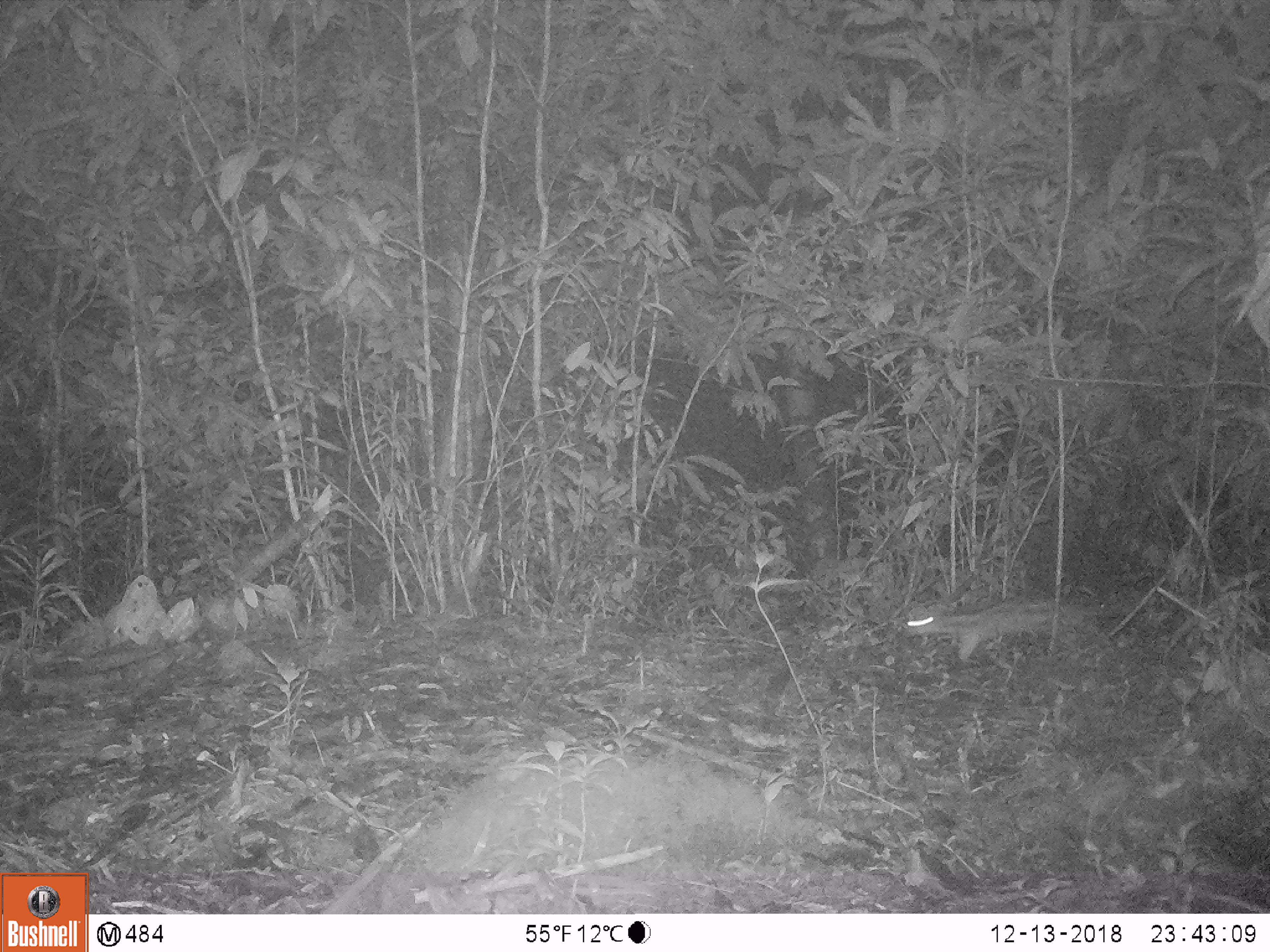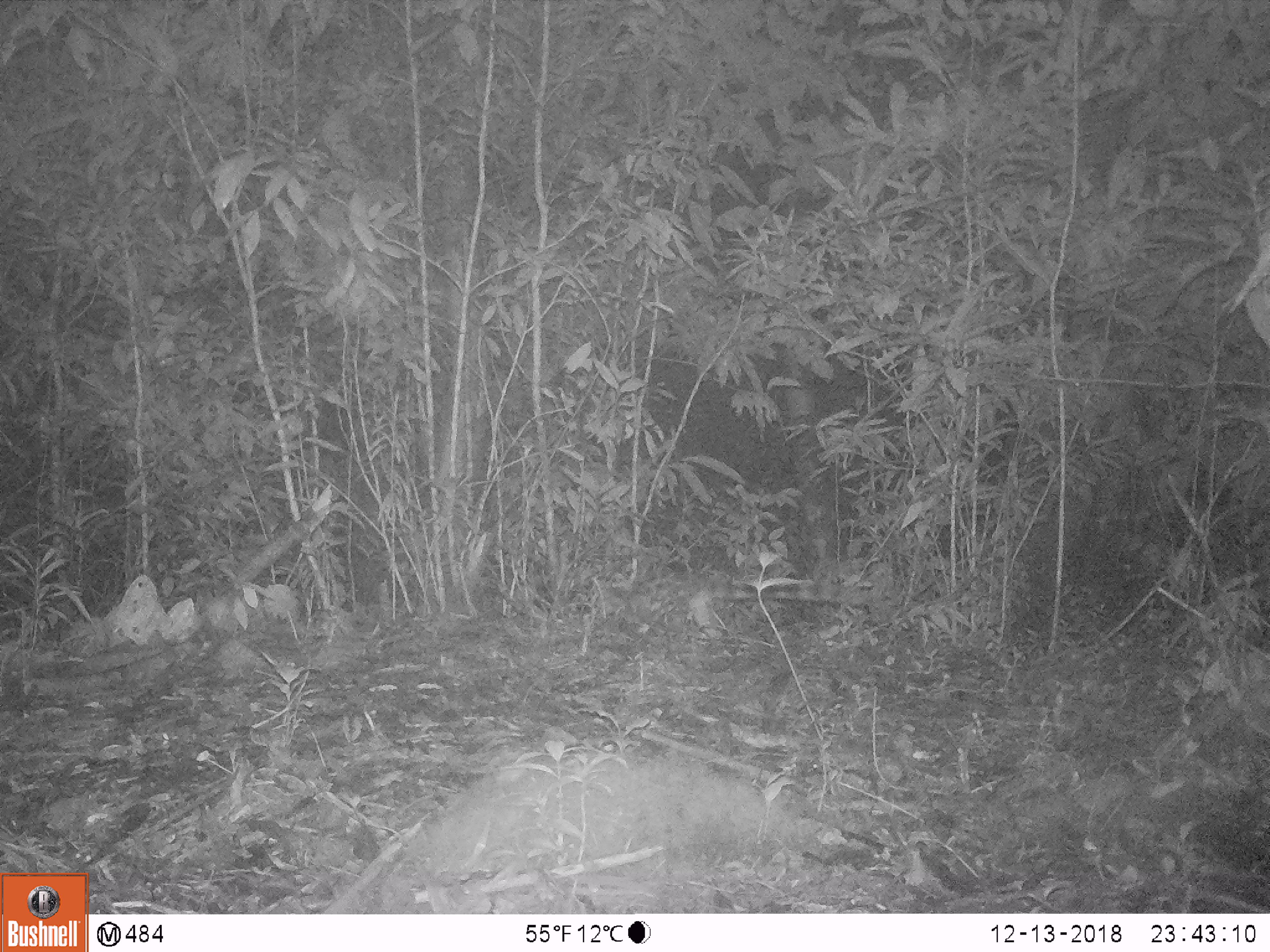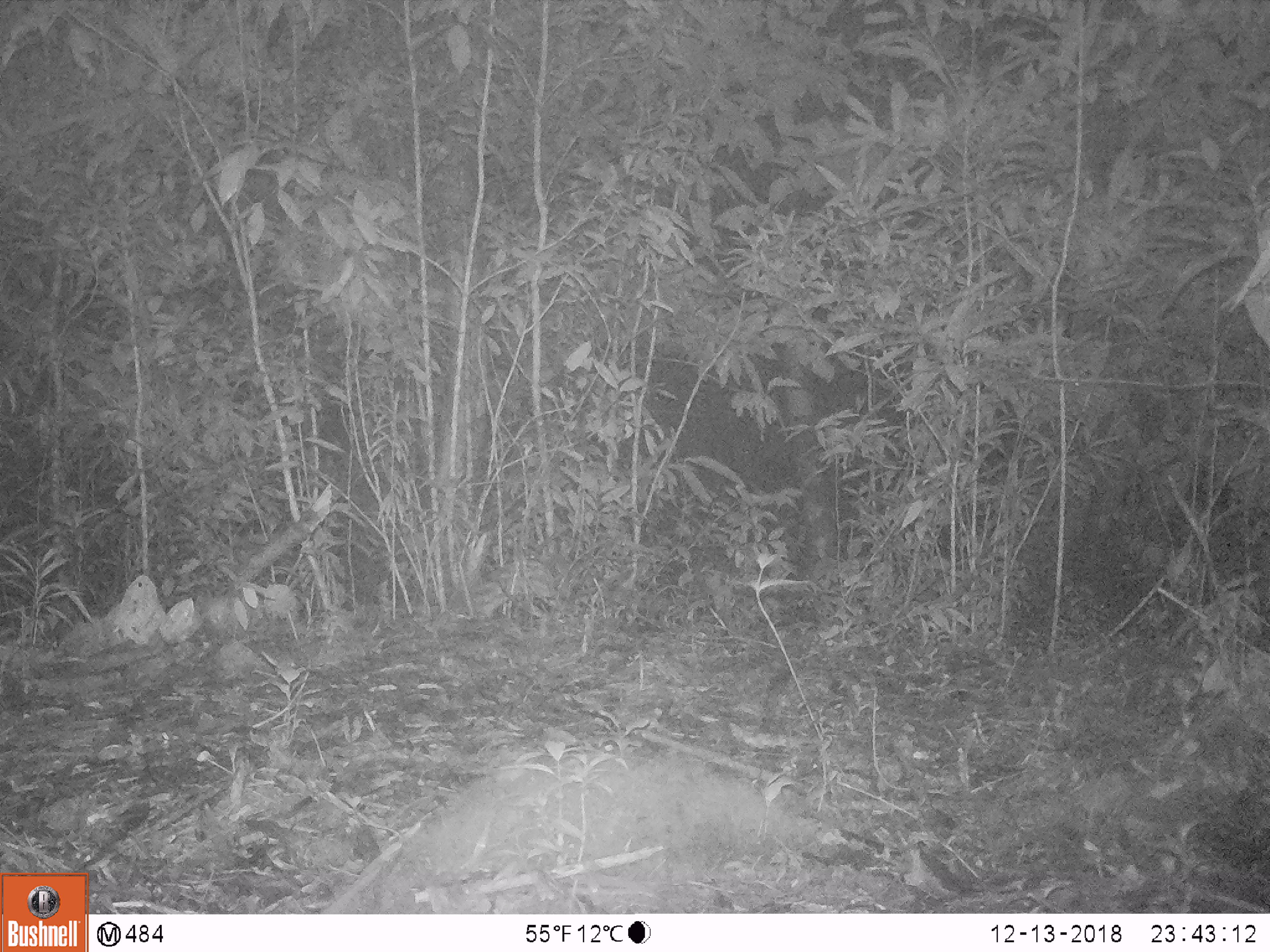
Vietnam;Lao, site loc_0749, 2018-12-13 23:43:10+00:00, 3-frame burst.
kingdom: Animalia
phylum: Chordata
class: Mammalia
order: Carnivora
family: Prionodontidae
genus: Prionodon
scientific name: Prionodon pardicolor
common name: spotted linsang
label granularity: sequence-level